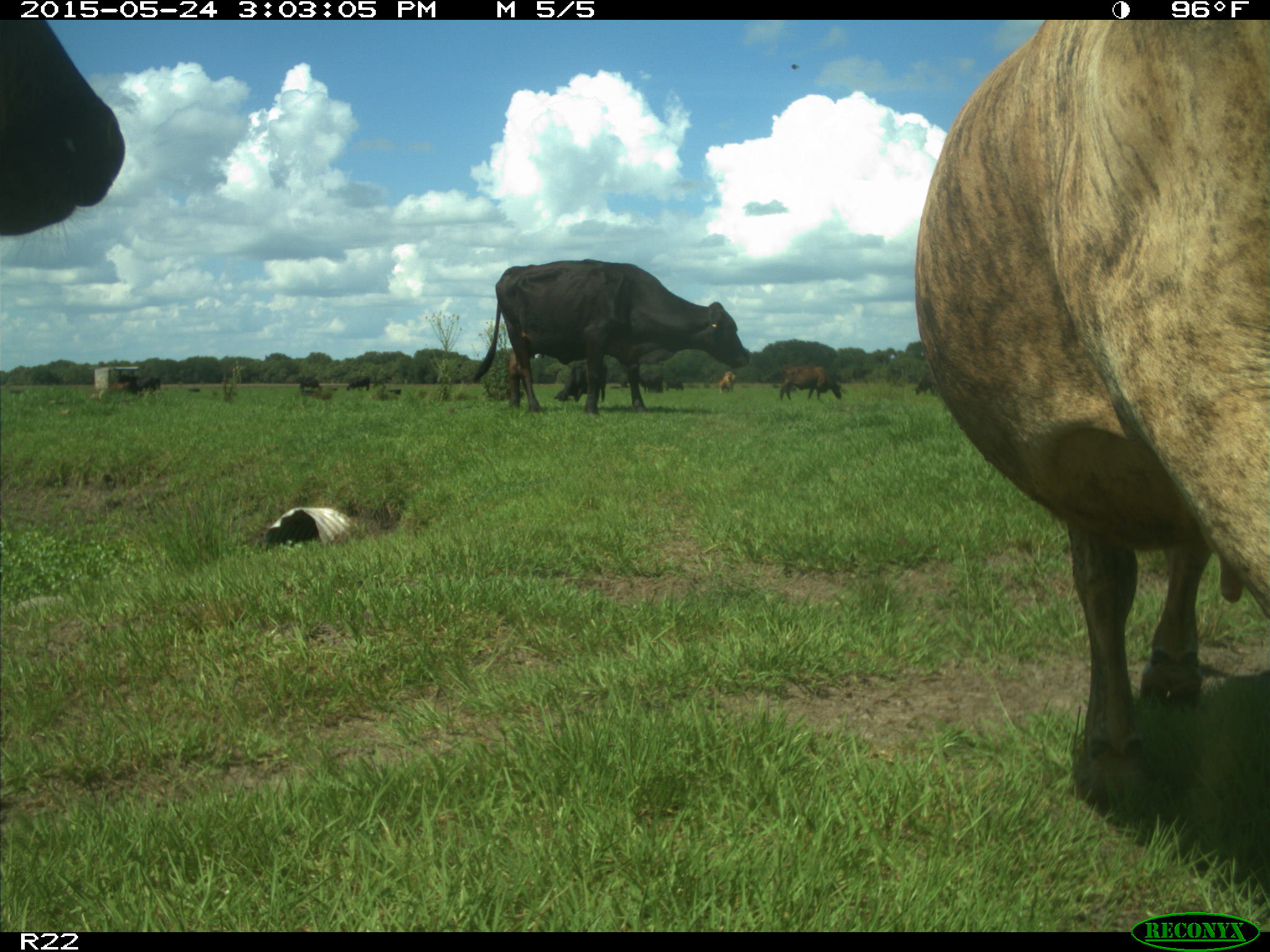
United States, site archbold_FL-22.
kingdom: Animalia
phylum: Chordata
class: Mammalia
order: Artiodactyla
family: Bovidae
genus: Bos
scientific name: Bos taurus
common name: domestic cow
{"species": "Bos taurus (domestic cow)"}